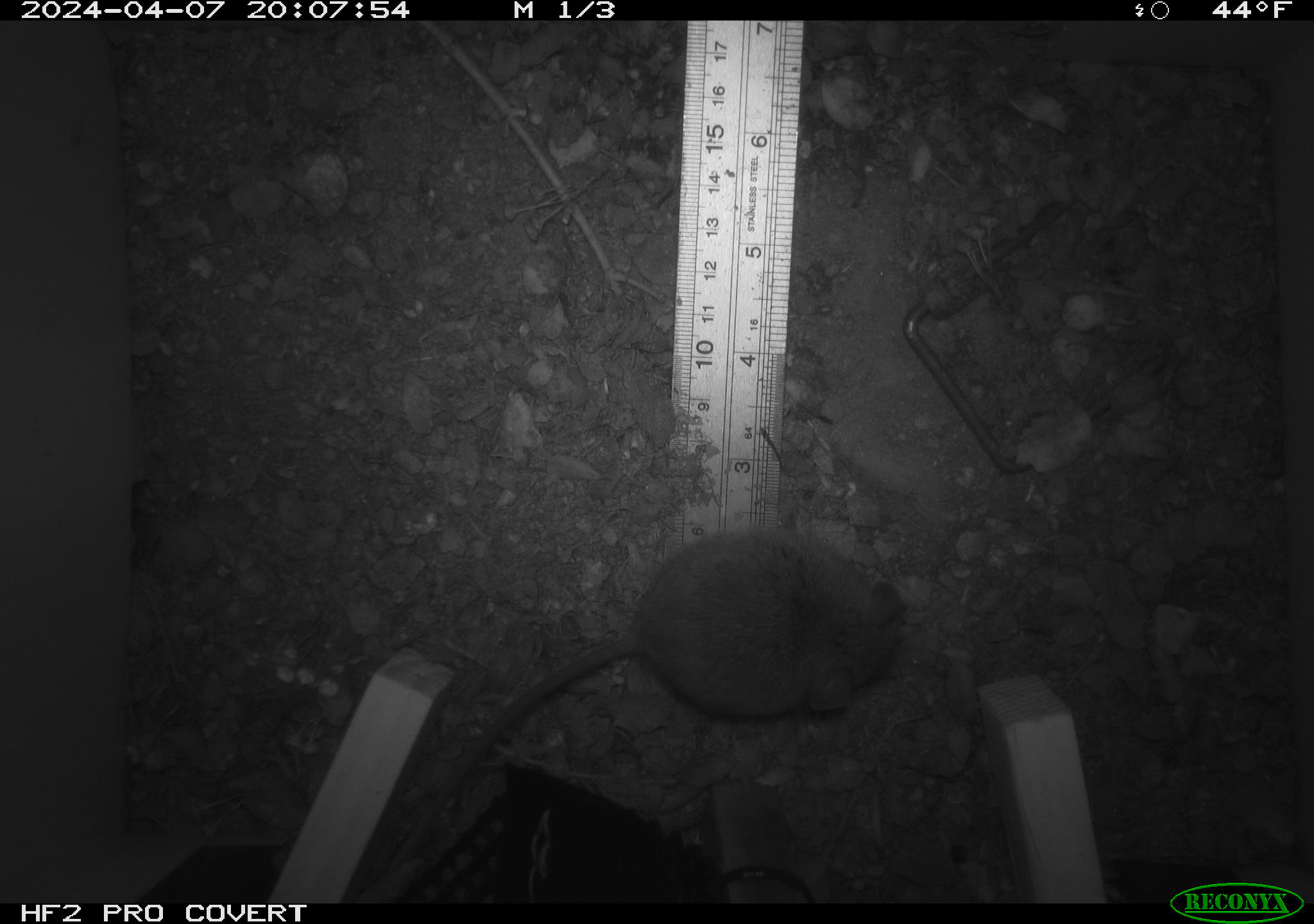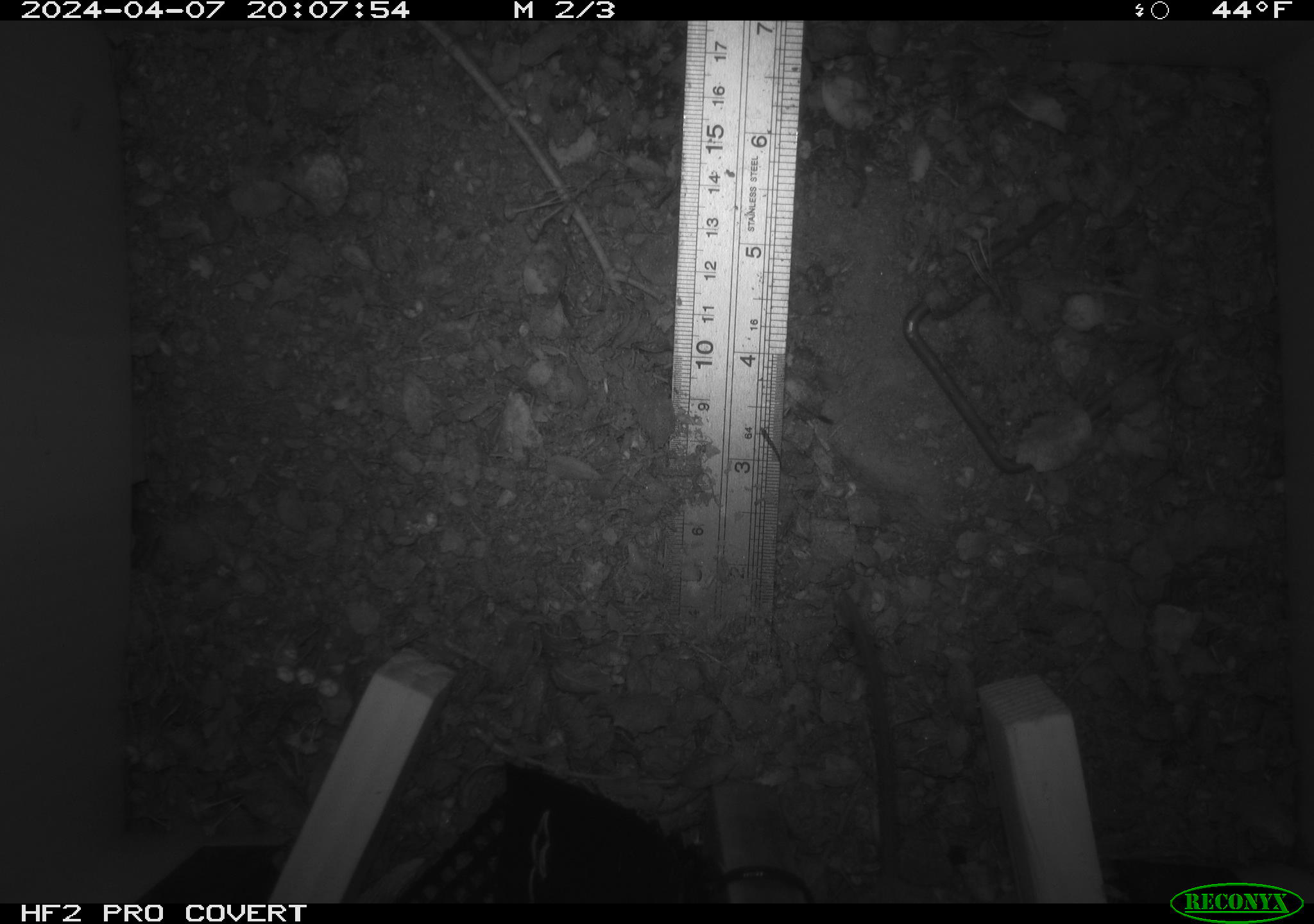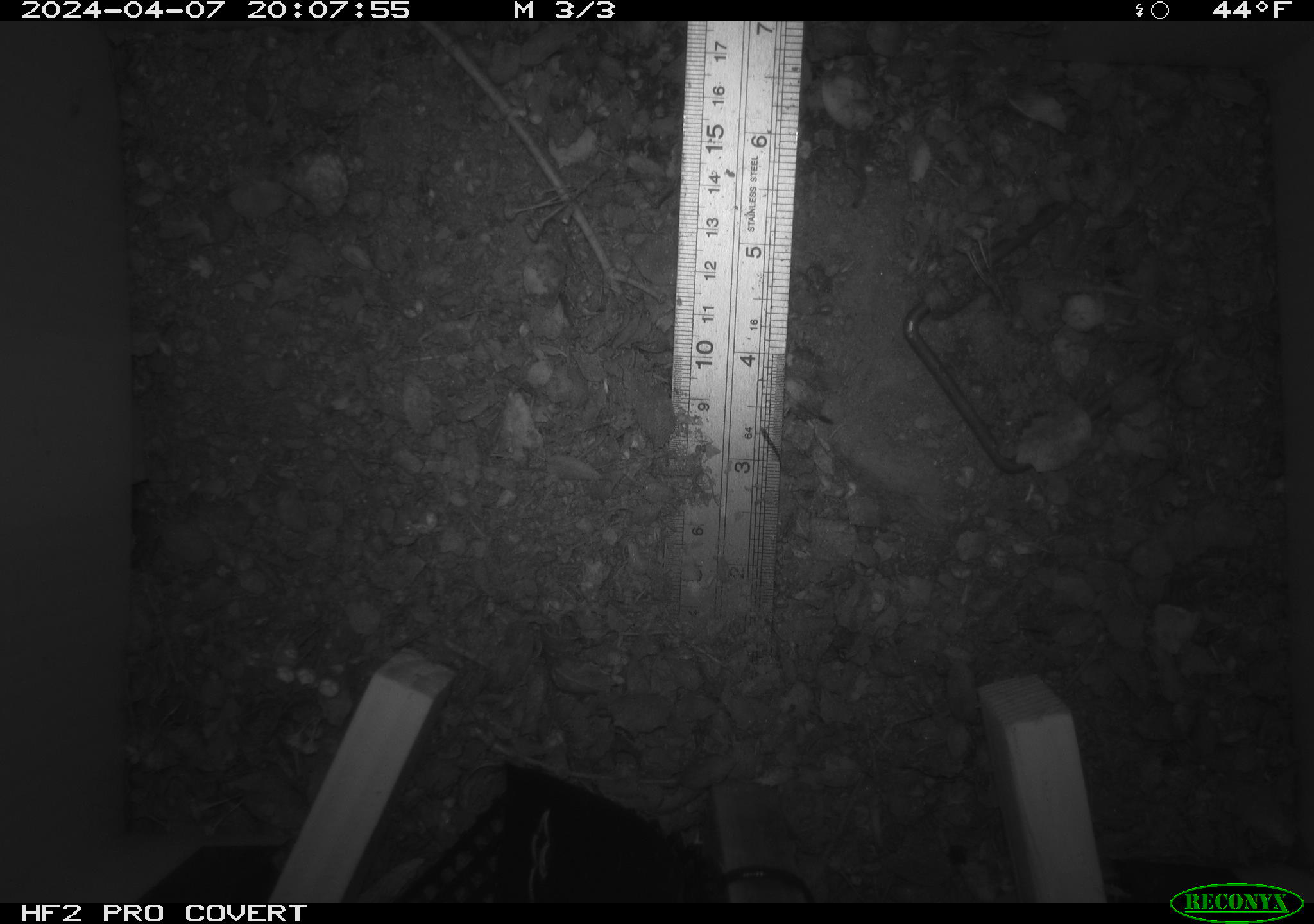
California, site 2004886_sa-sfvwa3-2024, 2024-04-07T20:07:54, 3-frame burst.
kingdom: Animalia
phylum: Chordata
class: Mammalia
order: Rodentia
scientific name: Rodentia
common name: mouse species